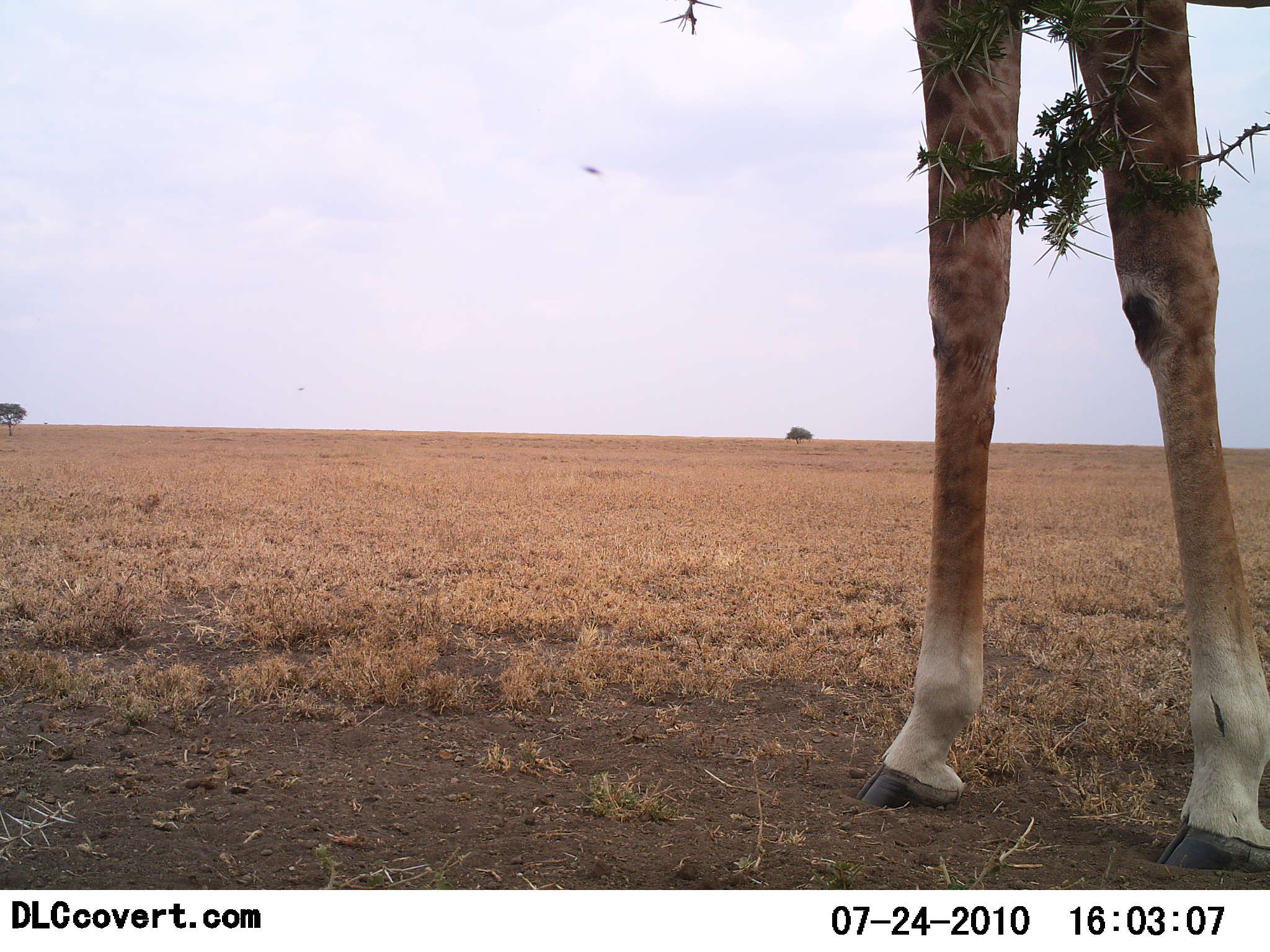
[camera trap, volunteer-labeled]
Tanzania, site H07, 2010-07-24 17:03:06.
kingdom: Animalia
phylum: Chordata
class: Mammalia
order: Artiodactyla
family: Giraffidae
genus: Giraffa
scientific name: Giraffa camelopardalis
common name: giraffe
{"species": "giraffe (Giraffa camelopardalis)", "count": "1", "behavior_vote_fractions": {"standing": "92%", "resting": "0%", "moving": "0%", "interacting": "0%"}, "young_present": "0%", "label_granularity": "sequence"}